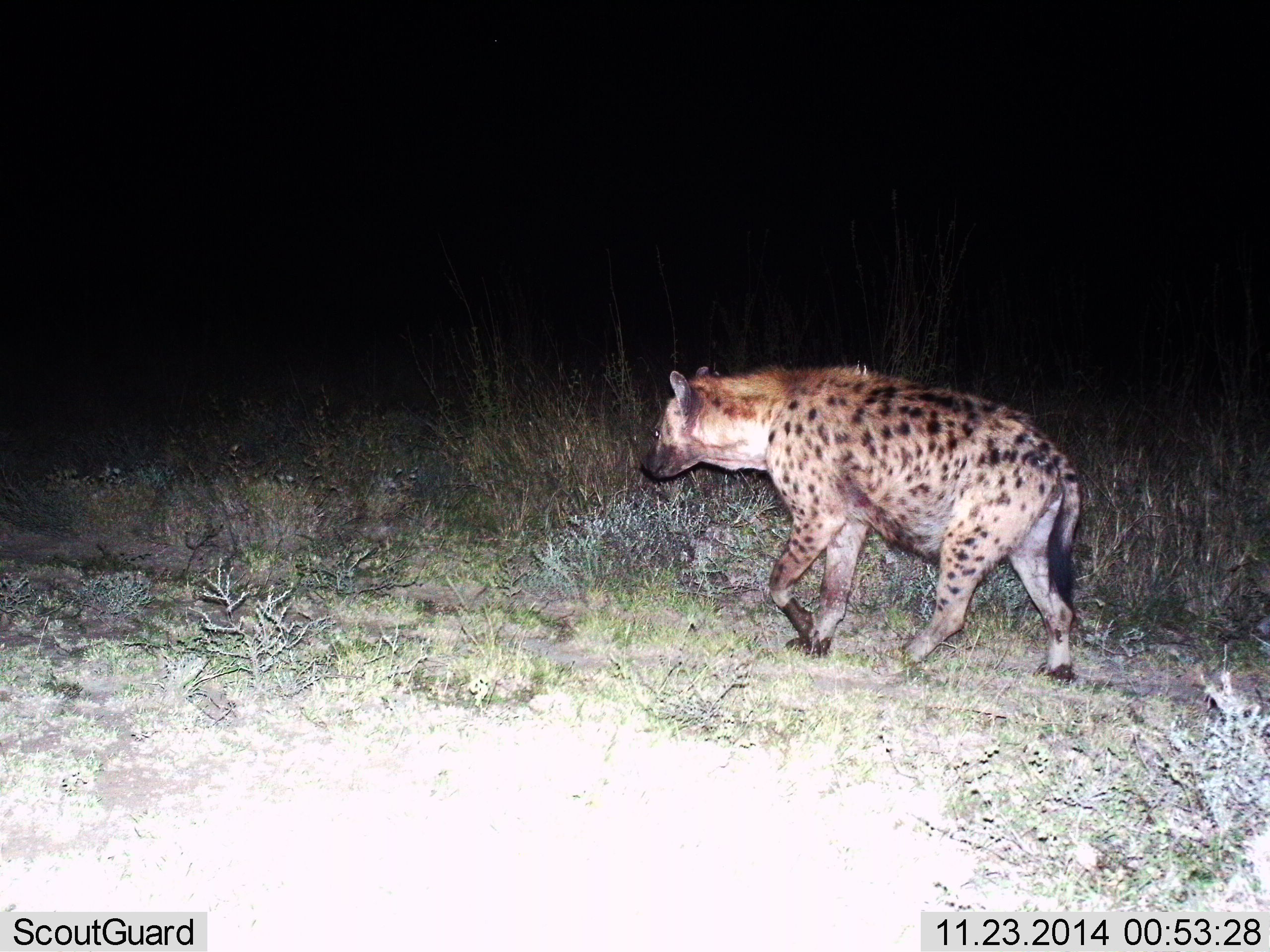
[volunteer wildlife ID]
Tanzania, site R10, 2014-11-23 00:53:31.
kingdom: Animalia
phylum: Chordata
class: Mammalia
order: Carnivora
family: Hyaenidae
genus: Crocuta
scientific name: Crocuta crocuta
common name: spotted hyena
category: hyenaspotted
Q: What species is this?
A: Hyenaspotted (spotted hyena) (Crocuta crocuta).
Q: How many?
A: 1.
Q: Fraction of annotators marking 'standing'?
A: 10%.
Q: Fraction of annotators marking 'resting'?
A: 0%.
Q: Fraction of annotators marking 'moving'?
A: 90%.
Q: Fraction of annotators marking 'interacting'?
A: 0%.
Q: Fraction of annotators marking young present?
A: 0%.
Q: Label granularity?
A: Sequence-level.